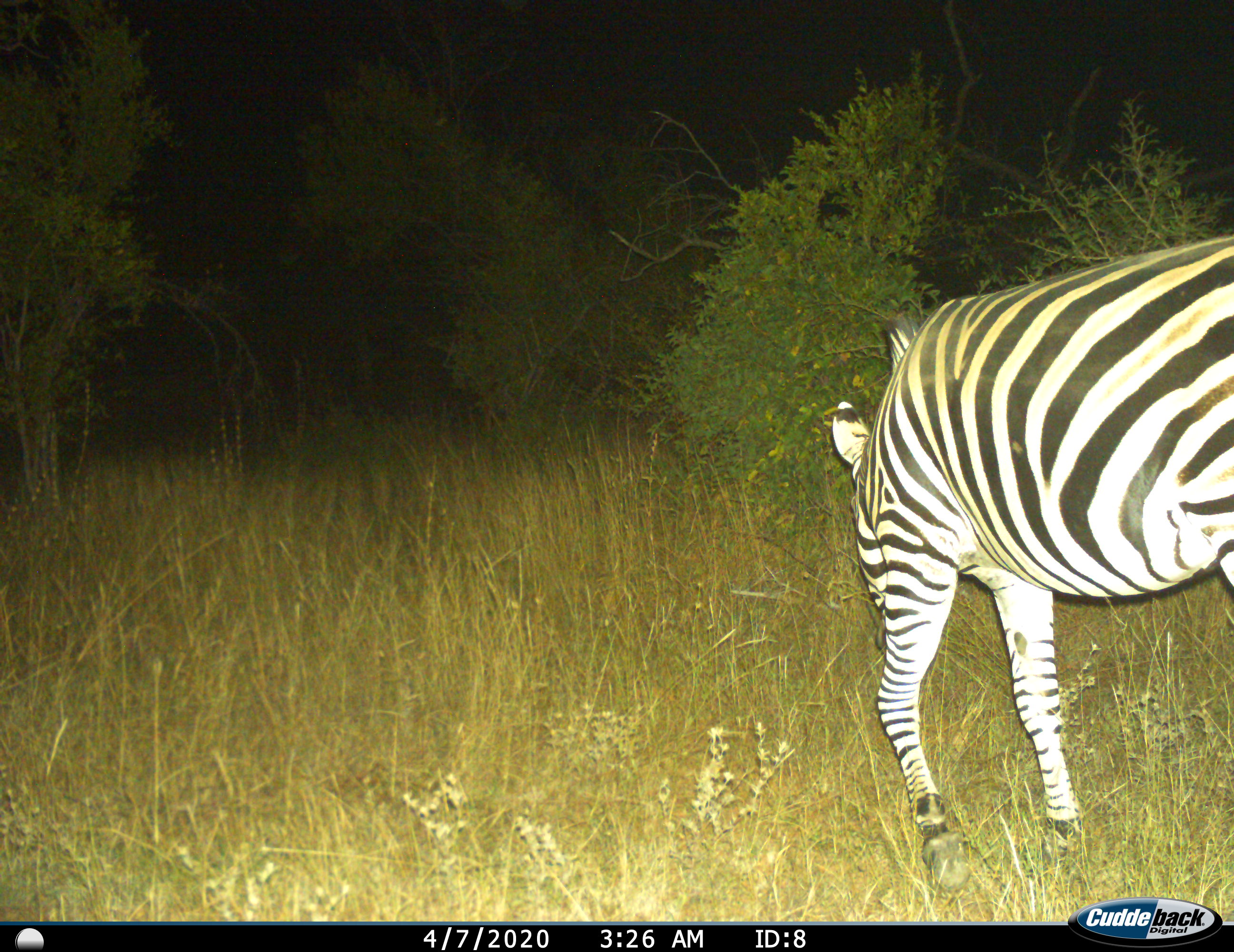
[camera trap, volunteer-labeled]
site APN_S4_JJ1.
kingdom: Animalia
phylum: Chordata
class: Mammalia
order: Perissodactyla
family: Equidae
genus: Equus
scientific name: Equus quagga burchellii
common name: burchell's zebra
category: zebraburchells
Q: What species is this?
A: Zebraburchells (burchell's zebra) (Equus quagga burchellii).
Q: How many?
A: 1.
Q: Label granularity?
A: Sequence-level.